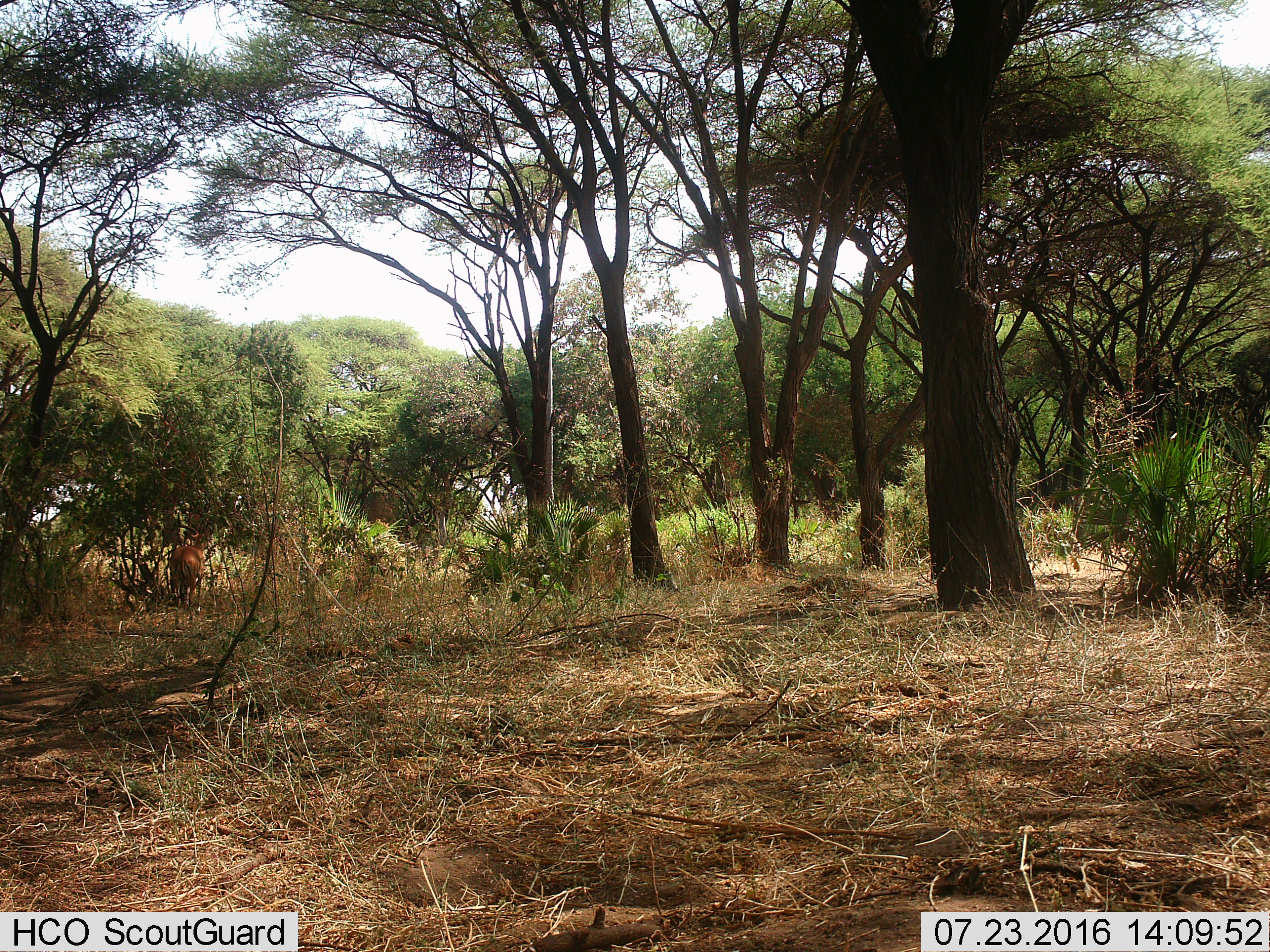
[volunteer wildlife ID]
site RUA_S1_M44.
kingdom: Animalia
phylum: Chordata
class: Mammalia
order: Artiodactyla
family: Bovidae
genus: Aepyceros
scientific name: Aepyceros melampus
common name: impala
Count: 1.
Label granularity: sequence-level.